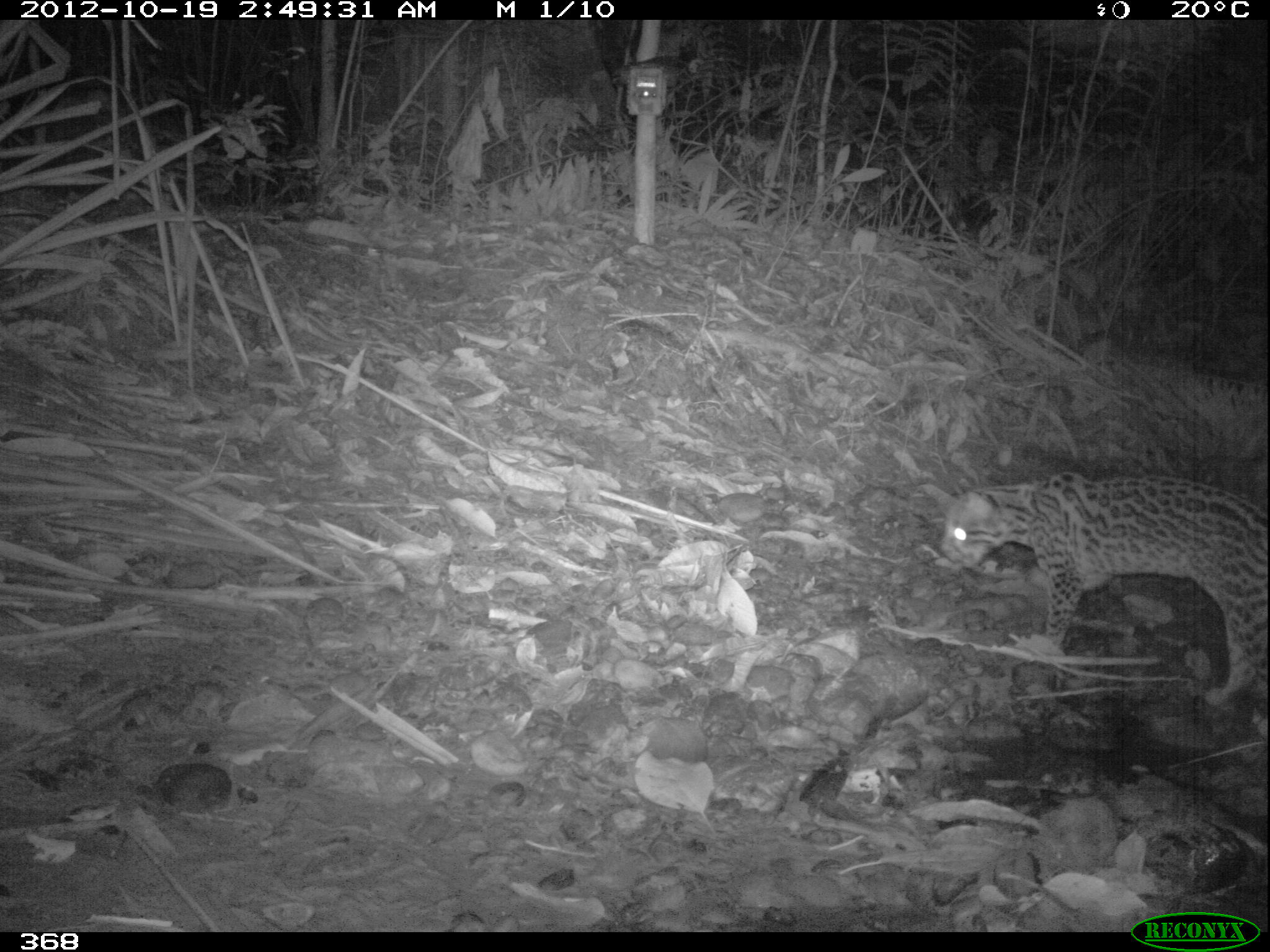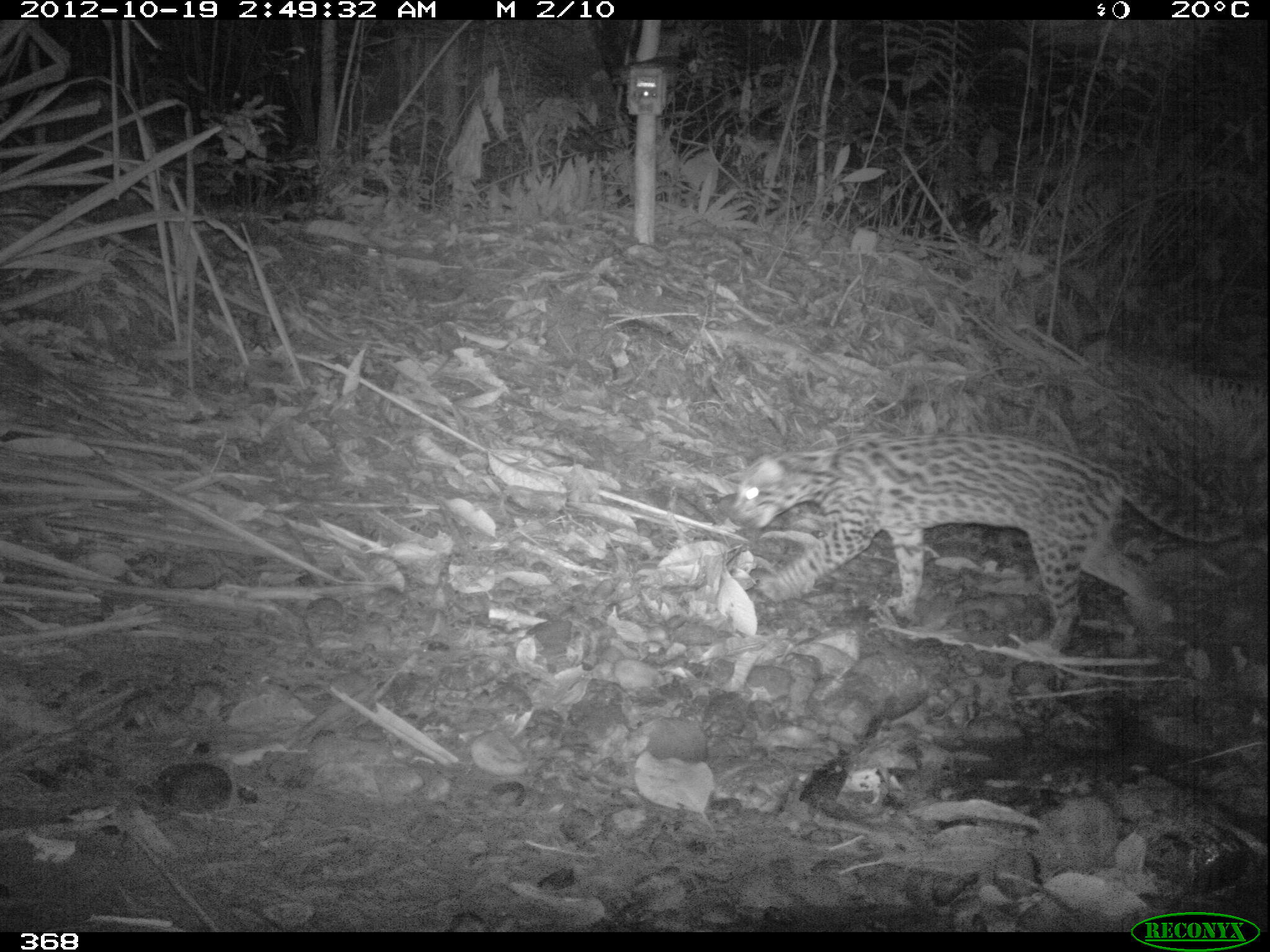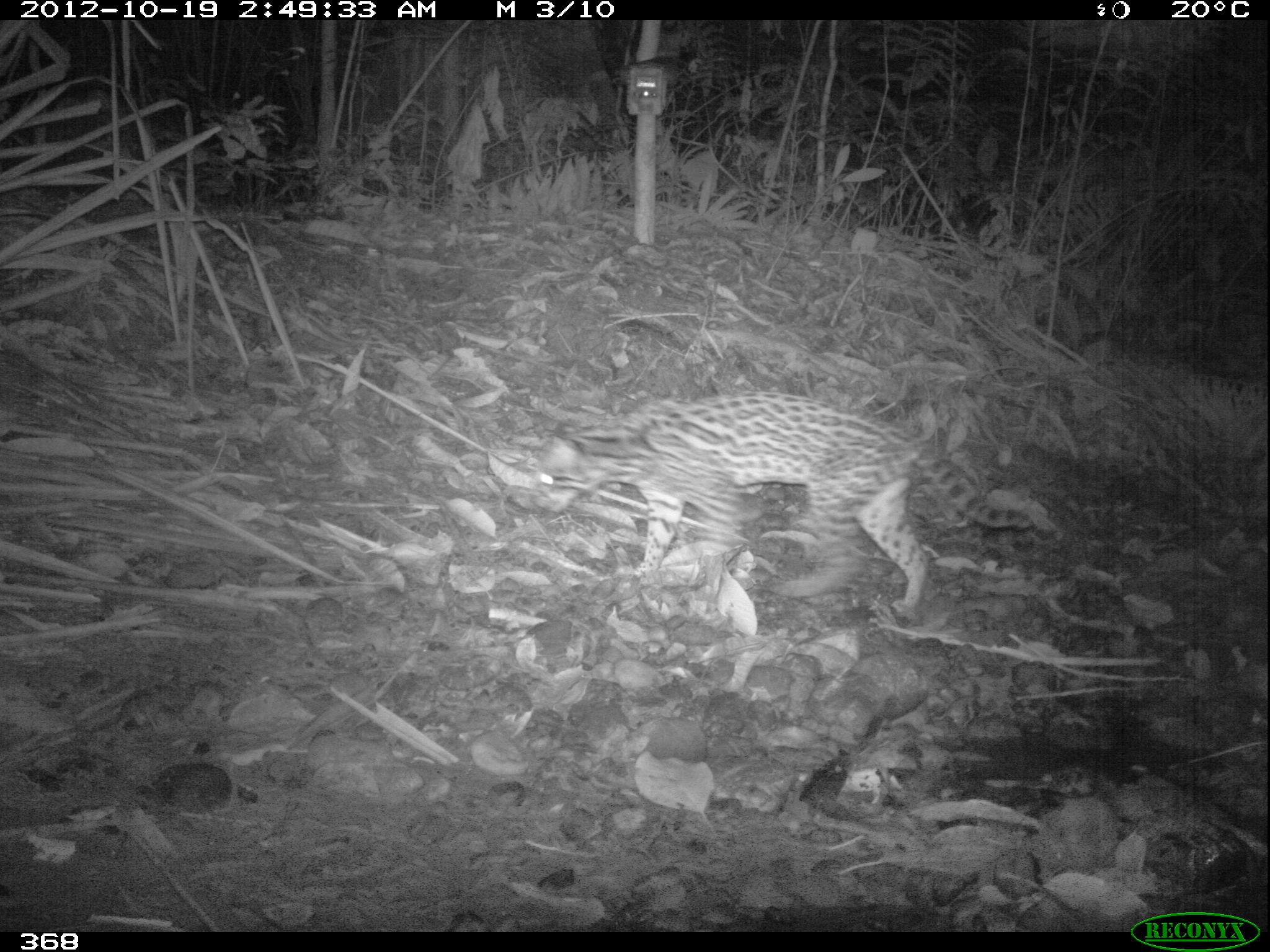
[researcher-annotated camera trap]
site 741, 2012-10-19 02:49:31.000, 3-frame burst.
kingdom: Animalia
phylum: Chordata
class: Mammalia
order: Carnivora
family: Felidae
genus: Leopardus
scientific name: Leopardus pardalis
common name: ocelot